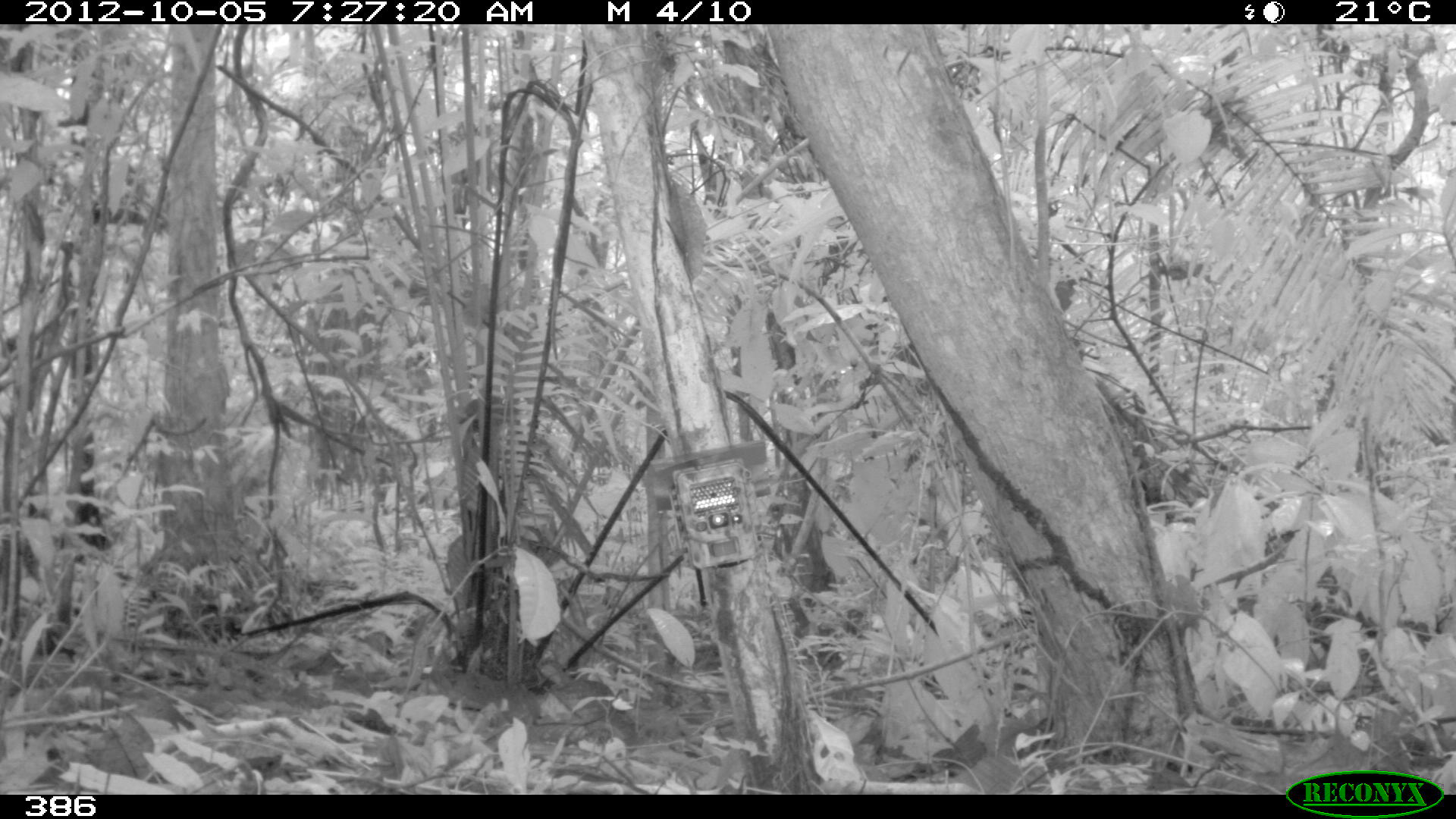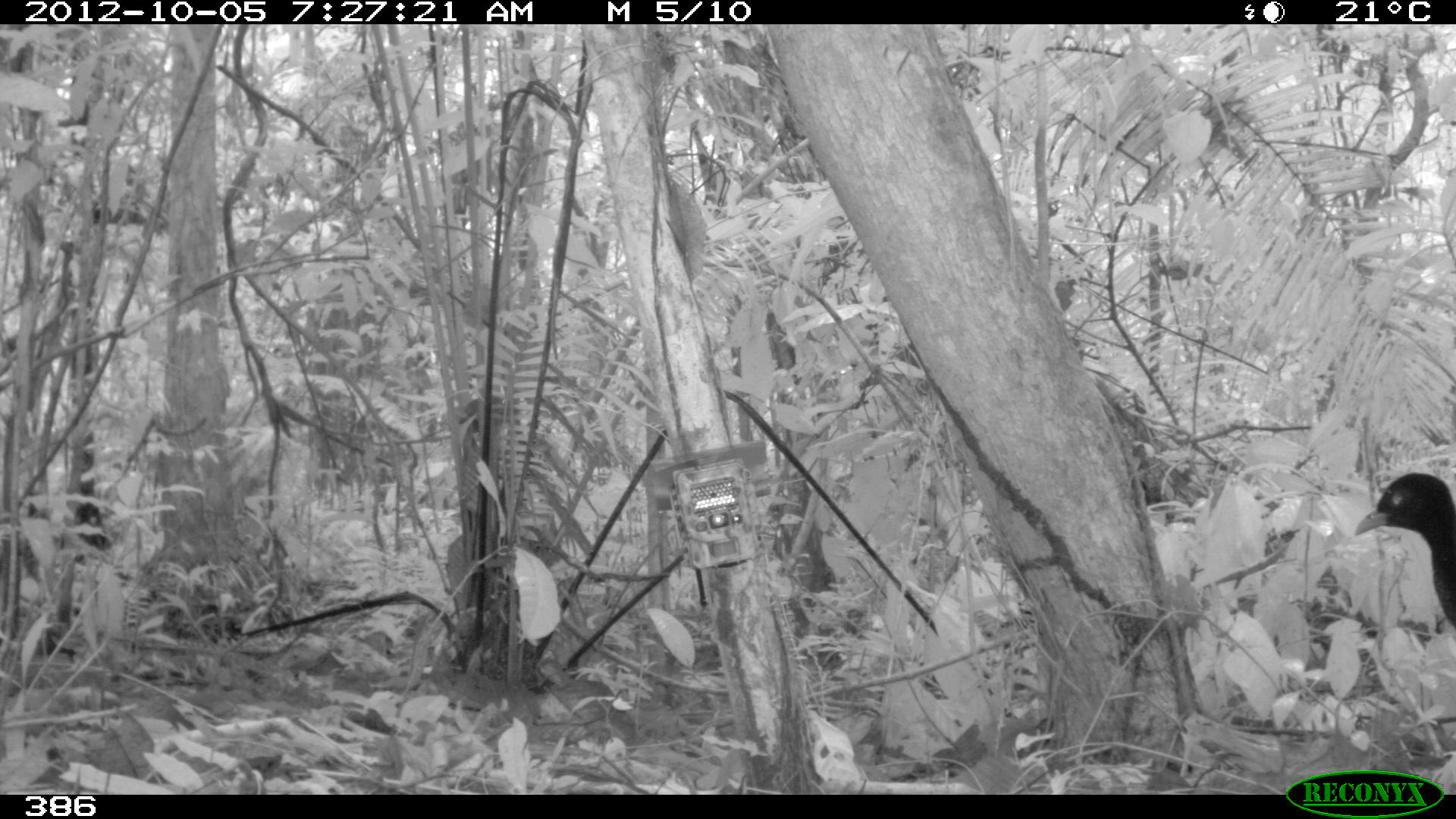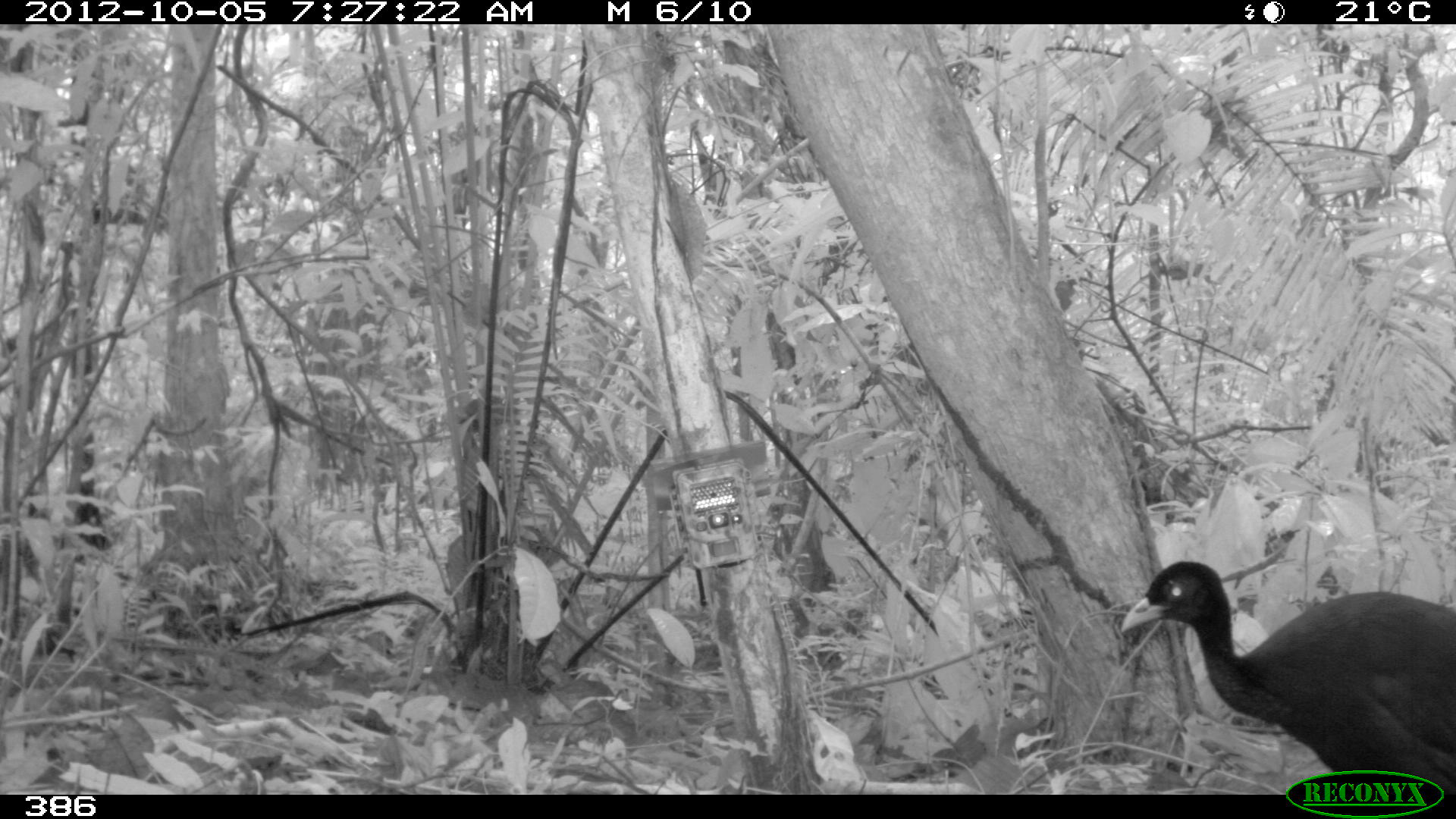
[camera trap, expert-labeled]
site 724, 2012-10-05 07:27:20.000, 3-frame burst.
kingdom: Animalia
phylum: Chordata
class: Aves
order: Gruiformes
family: Psophiidae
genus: Psophia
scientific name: Psophia leucoptera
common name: pale-winged trumpeter